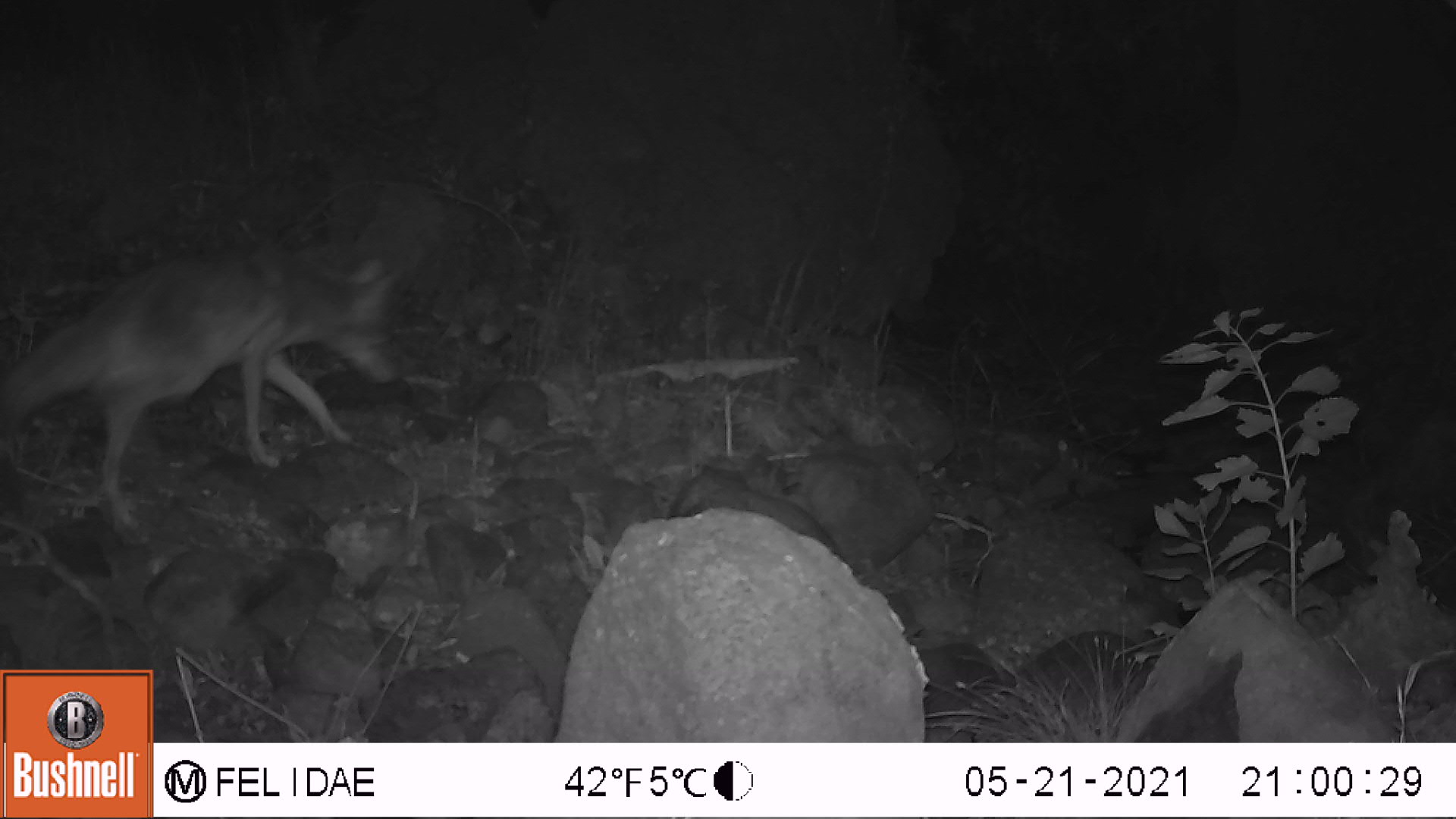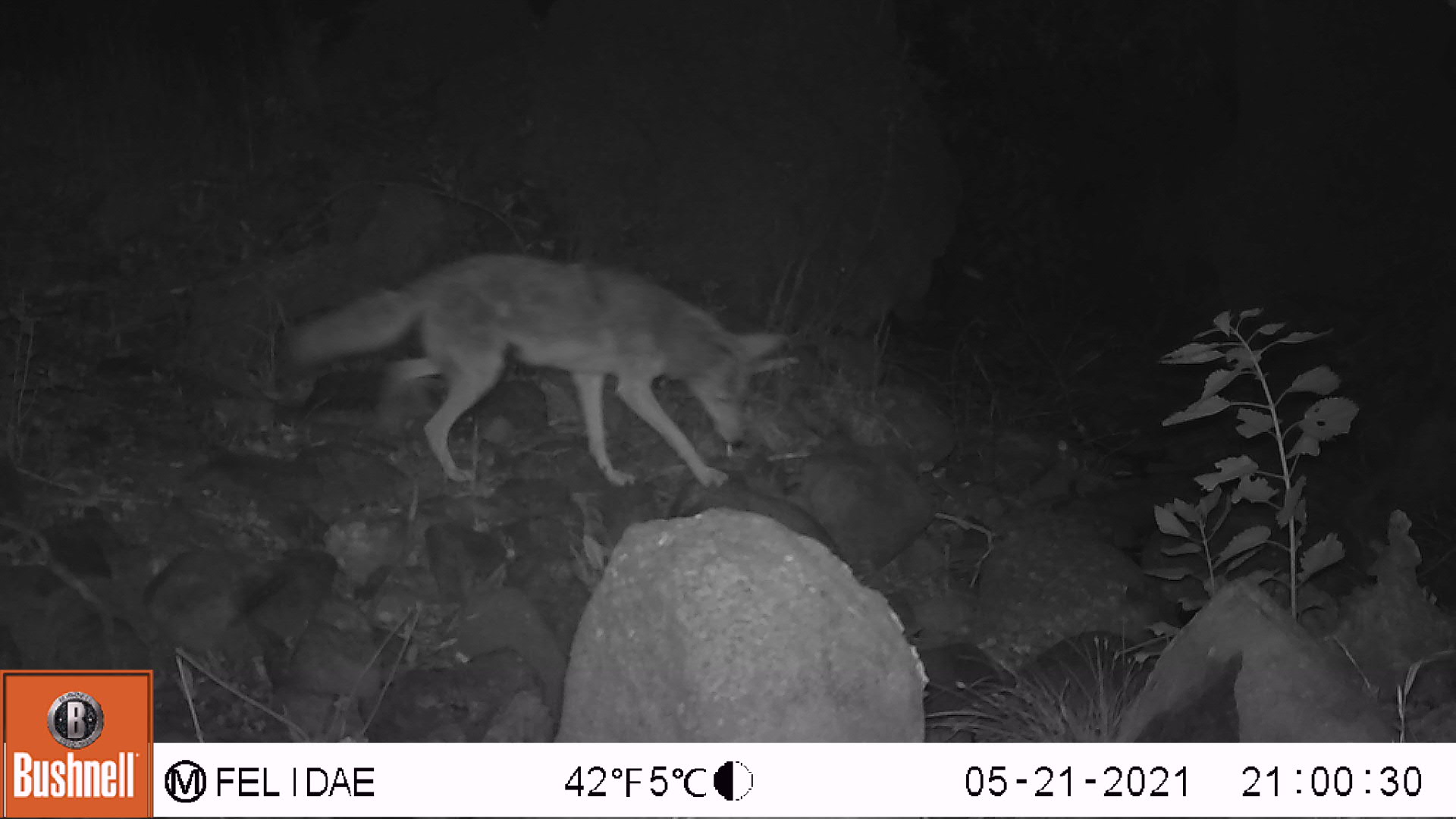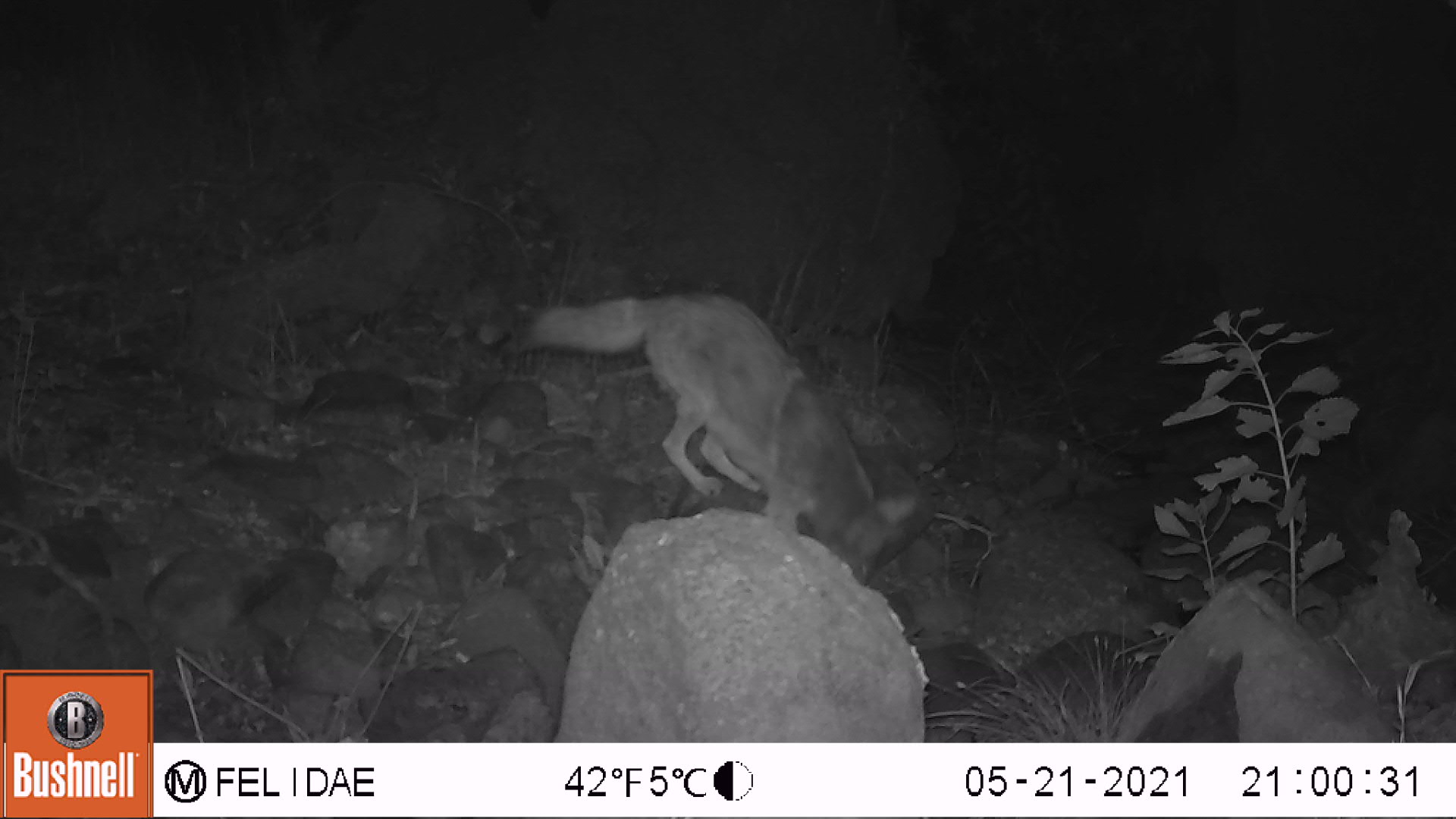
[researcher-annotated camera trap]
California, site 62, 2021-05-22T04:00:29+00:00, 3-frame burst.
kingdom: Animalia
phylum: Chordata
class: Mammalia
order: Carnivora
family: Canidae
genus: Canis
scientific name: Canis latrans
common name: coyote